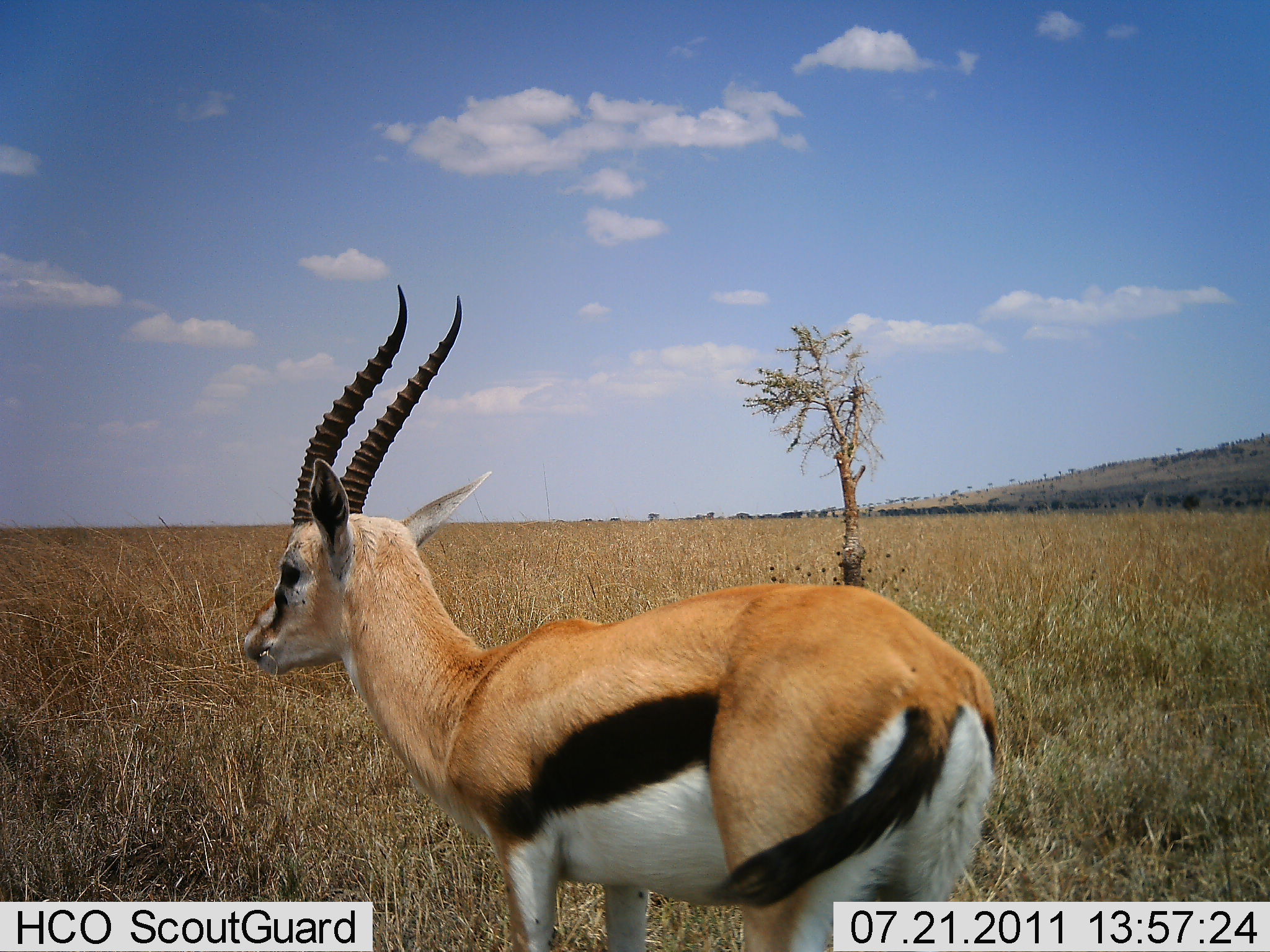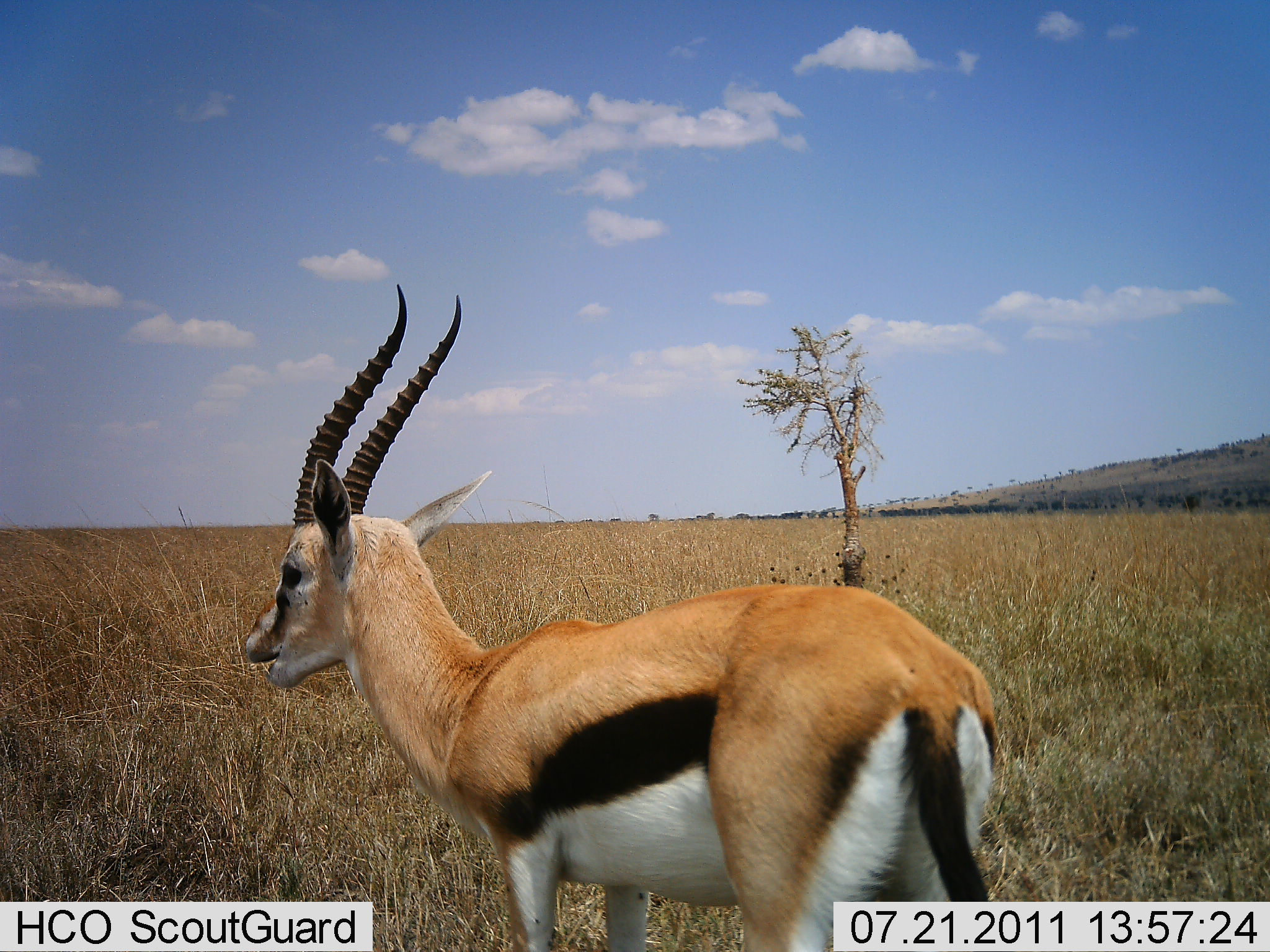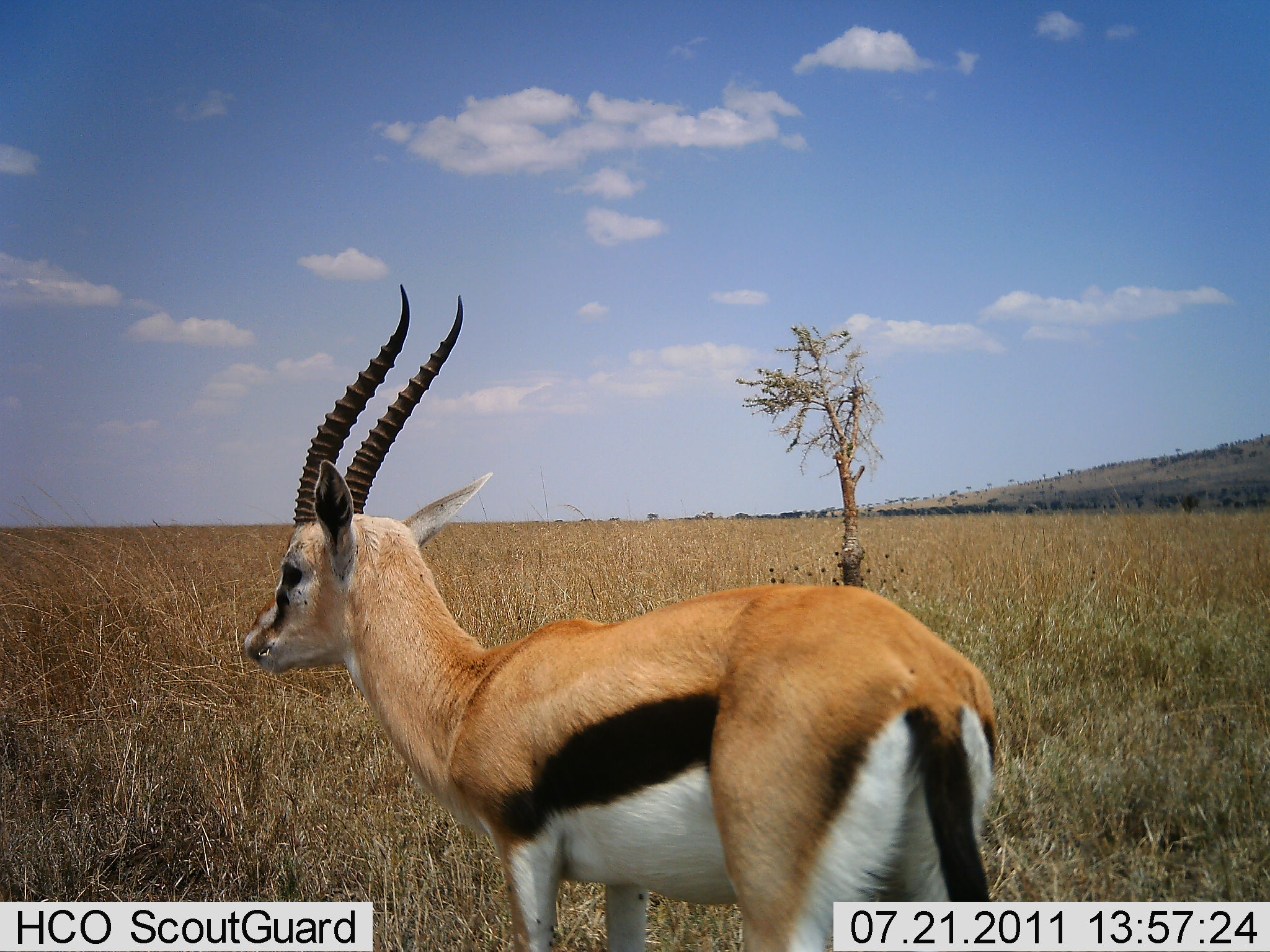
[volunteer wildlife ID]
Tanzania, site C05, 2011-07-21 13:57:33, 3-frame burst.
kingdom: Animalia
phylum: Chordata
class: Mammalia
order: Artiodactyla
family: Bovidae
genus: Eudorcas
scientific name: Eudorcas thomsonii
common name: thomson's gazelle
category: gazellethomsons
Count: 1.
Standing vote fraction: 80%.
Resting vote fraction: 10%.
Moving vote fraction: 10%.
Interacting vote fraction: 0%.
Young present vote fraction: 0%.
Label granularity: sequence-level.